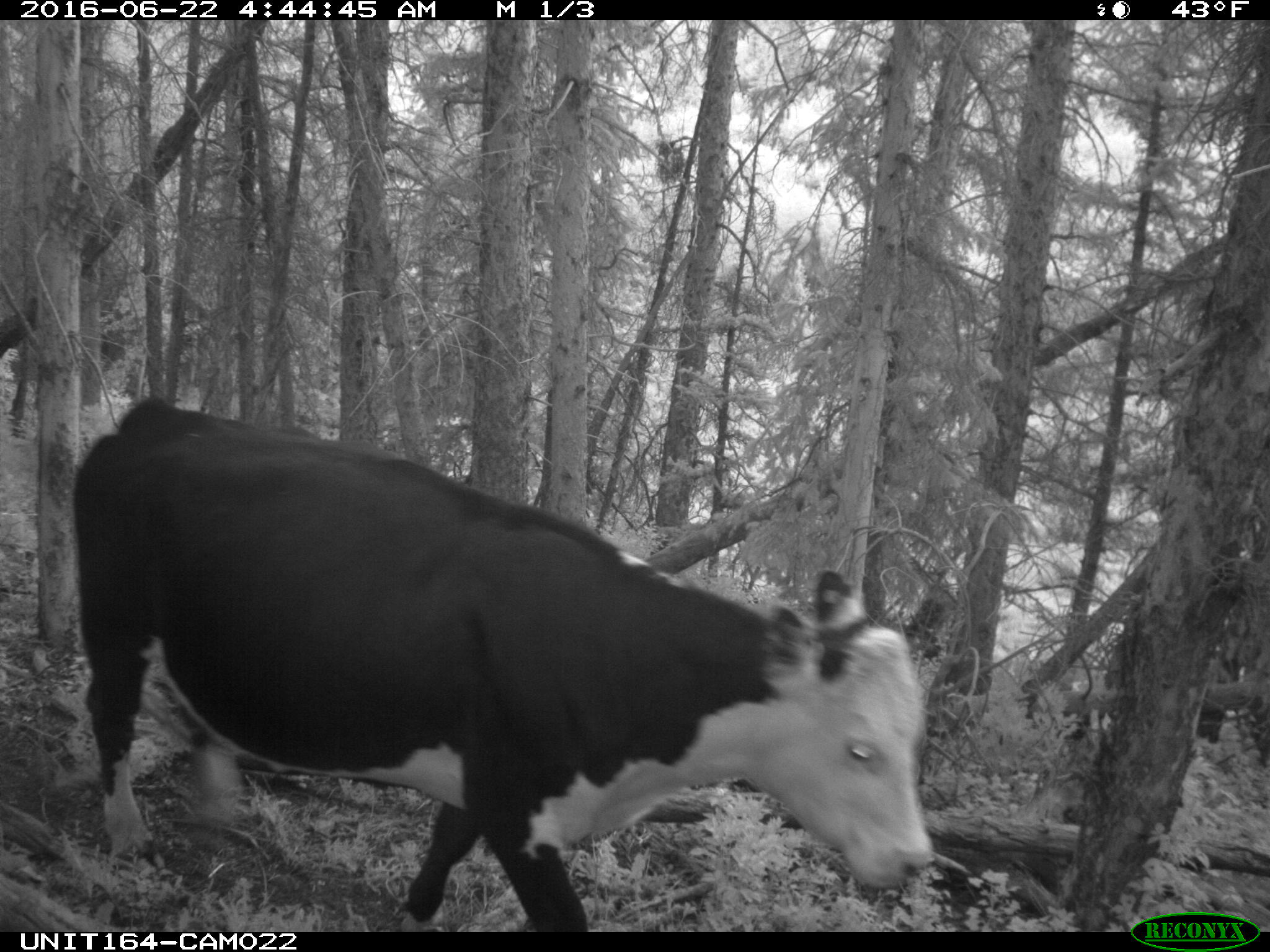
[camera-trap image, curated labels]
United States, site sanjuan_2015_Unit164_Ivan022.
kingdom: Animalia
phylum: Chordata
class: Mammalia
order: Artiodactyla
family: Bovidae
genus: Bos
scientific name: Bos taurus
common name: domestic cow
Bos taurus (domestic cow).